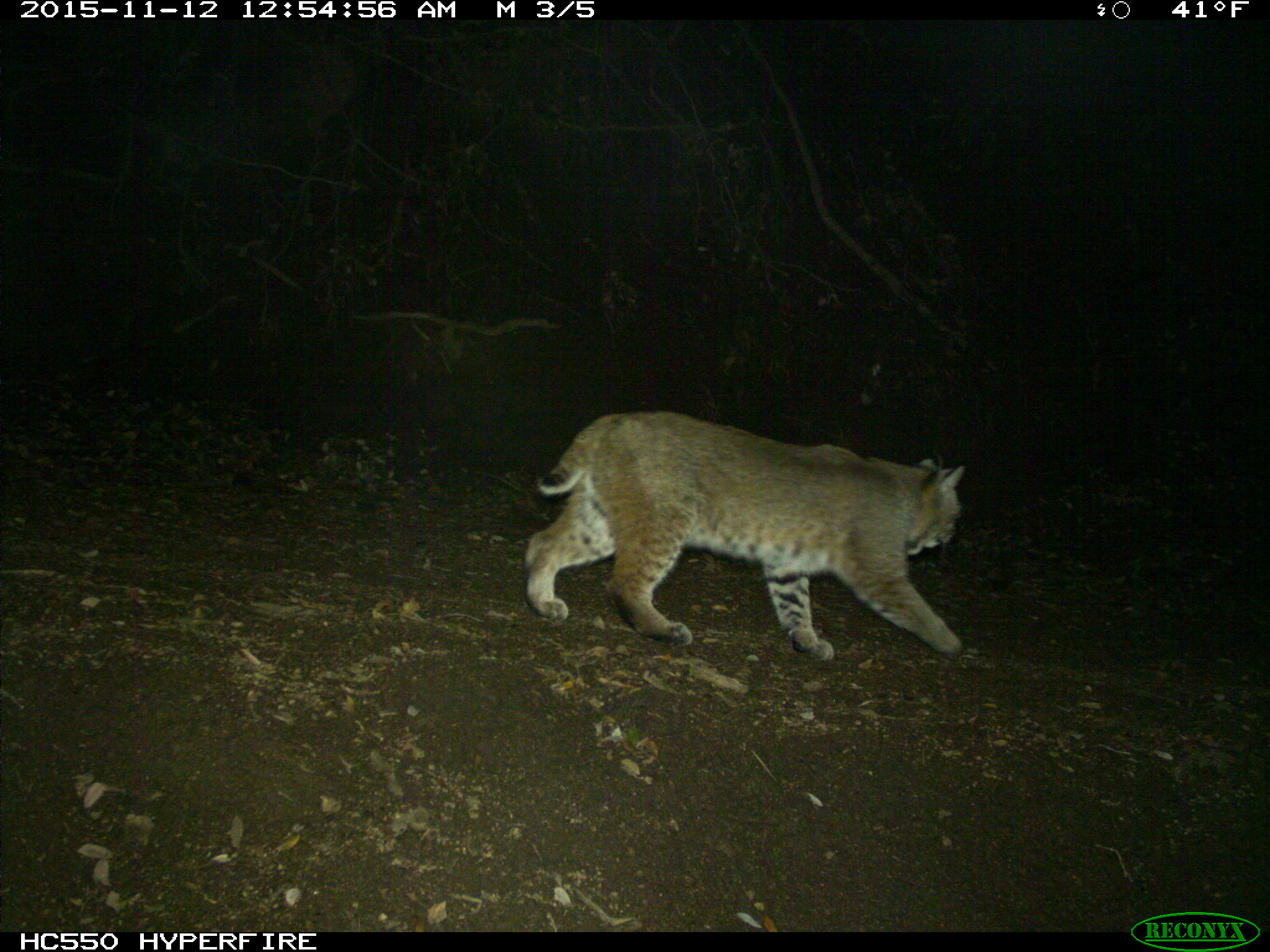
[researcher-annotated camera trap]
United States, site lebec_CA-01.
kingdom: Animalia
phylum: Chordata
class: Mammalia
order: Carnivora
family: Felidae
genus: Lynx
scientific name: Lynx rufus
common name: bobcat